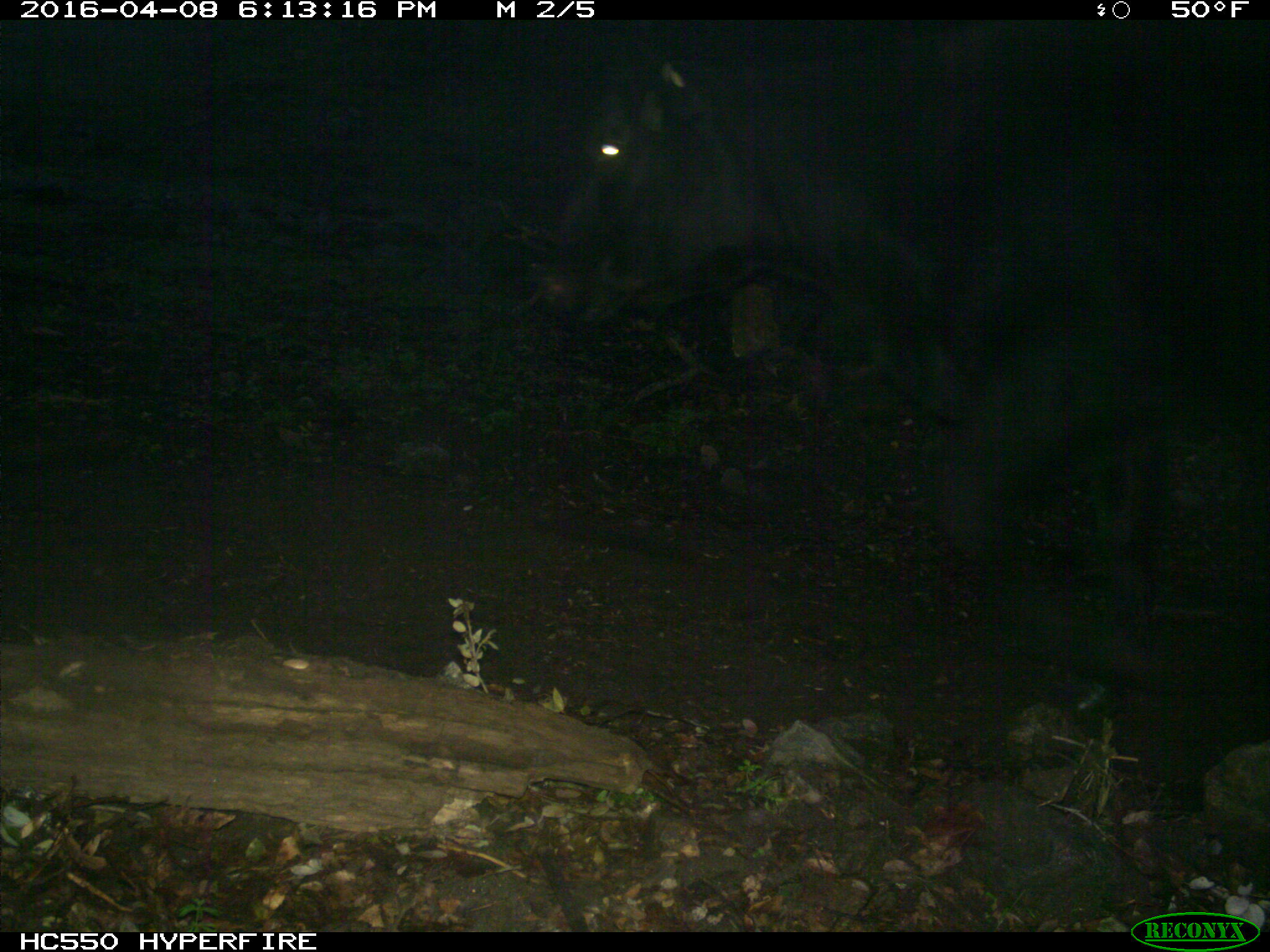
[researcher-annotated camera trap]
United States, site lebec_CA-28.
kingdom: Animalia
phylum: Chordata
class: Mammalia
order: Artiodactyla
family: Bovidae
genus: Bos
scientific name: Bos taurus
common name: domestic cow